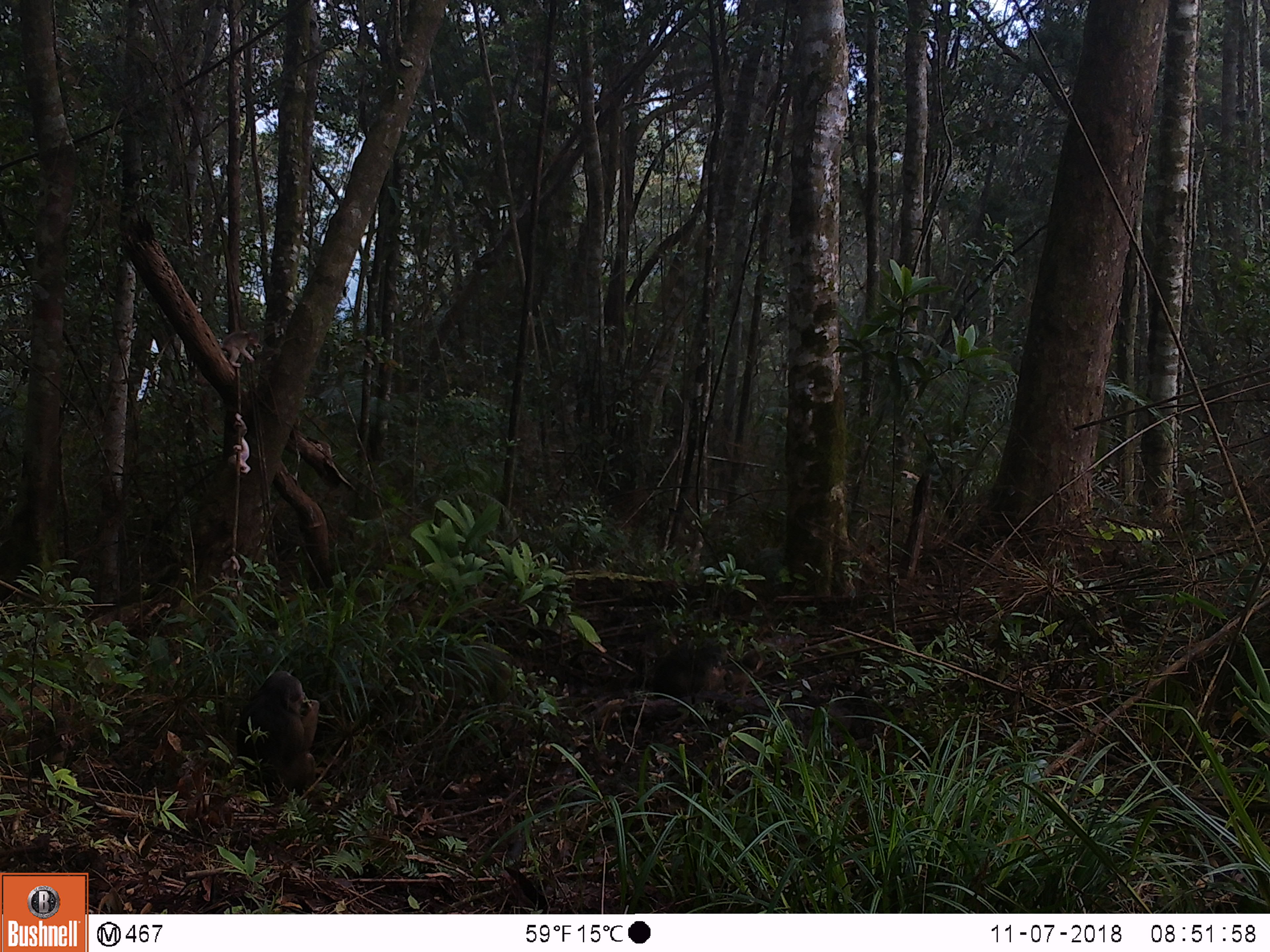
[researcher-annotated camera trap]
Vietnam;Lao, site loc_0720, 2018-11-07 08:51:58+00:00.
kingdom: Animalia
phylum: Chordata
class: Mammalia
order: Artiodactyla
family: Suidae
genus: Sus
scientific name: Sus scrofa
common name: eurasian wild pig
Eurasian wild pig (Sus scrofa). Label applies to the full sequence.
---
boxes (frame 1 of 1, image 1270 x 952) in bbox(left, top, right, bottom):
eurasian wild pig: bbox(235, 669, 319, 796); bbox(651, 644, 727, 705); bbox(716, 649, 763, 697)